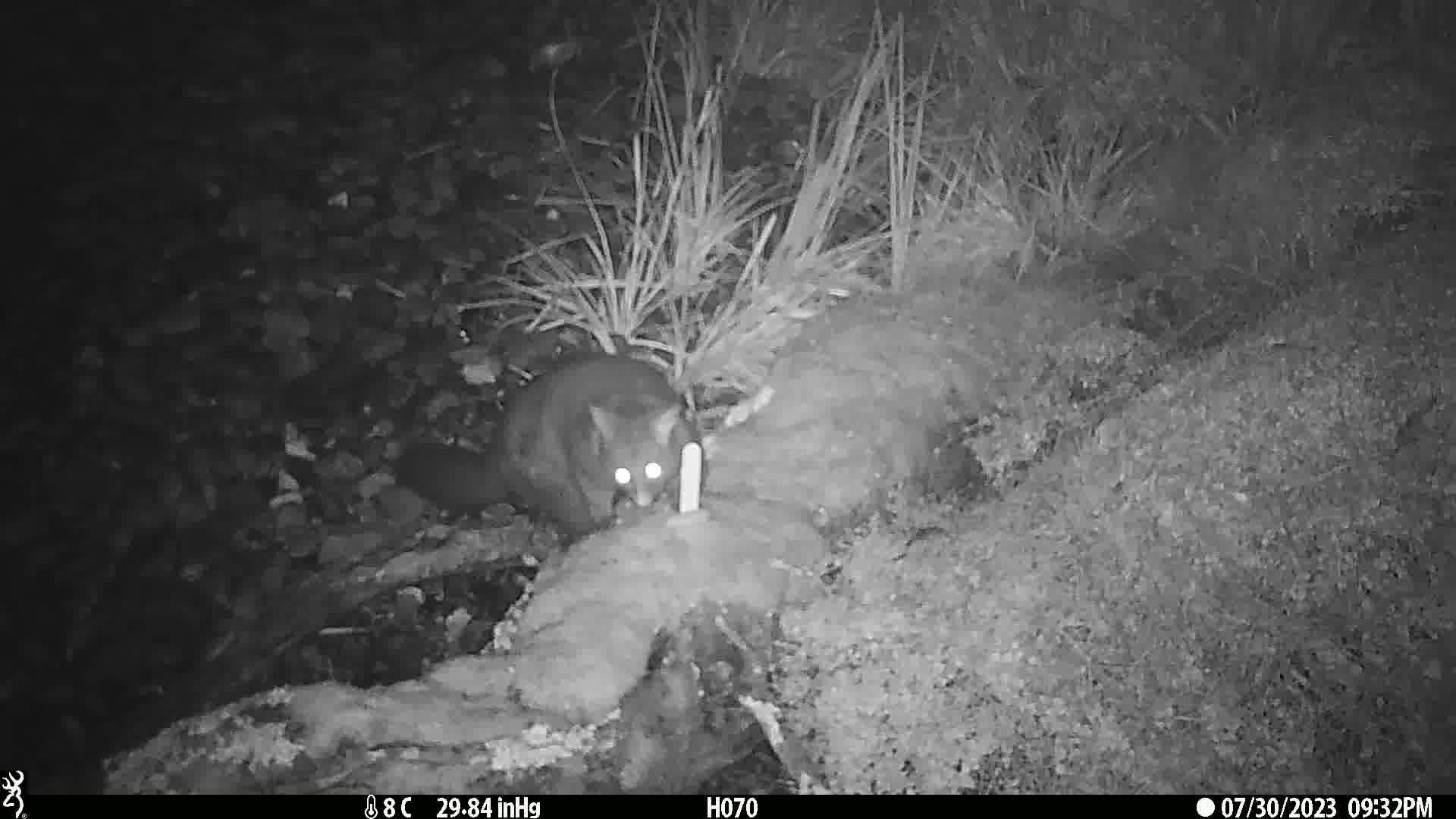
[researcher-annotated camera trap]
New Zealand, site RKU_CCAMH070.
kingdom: Animalia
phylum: Chordata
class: Mammalia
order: Diprotodontia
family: Phalangeridae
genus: Trichosurus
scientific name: Trichosurus vulpecula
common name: common brushtail possum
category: possum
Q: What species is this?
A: Possum (common brushtail possum) (Trichosurus vulpecula).